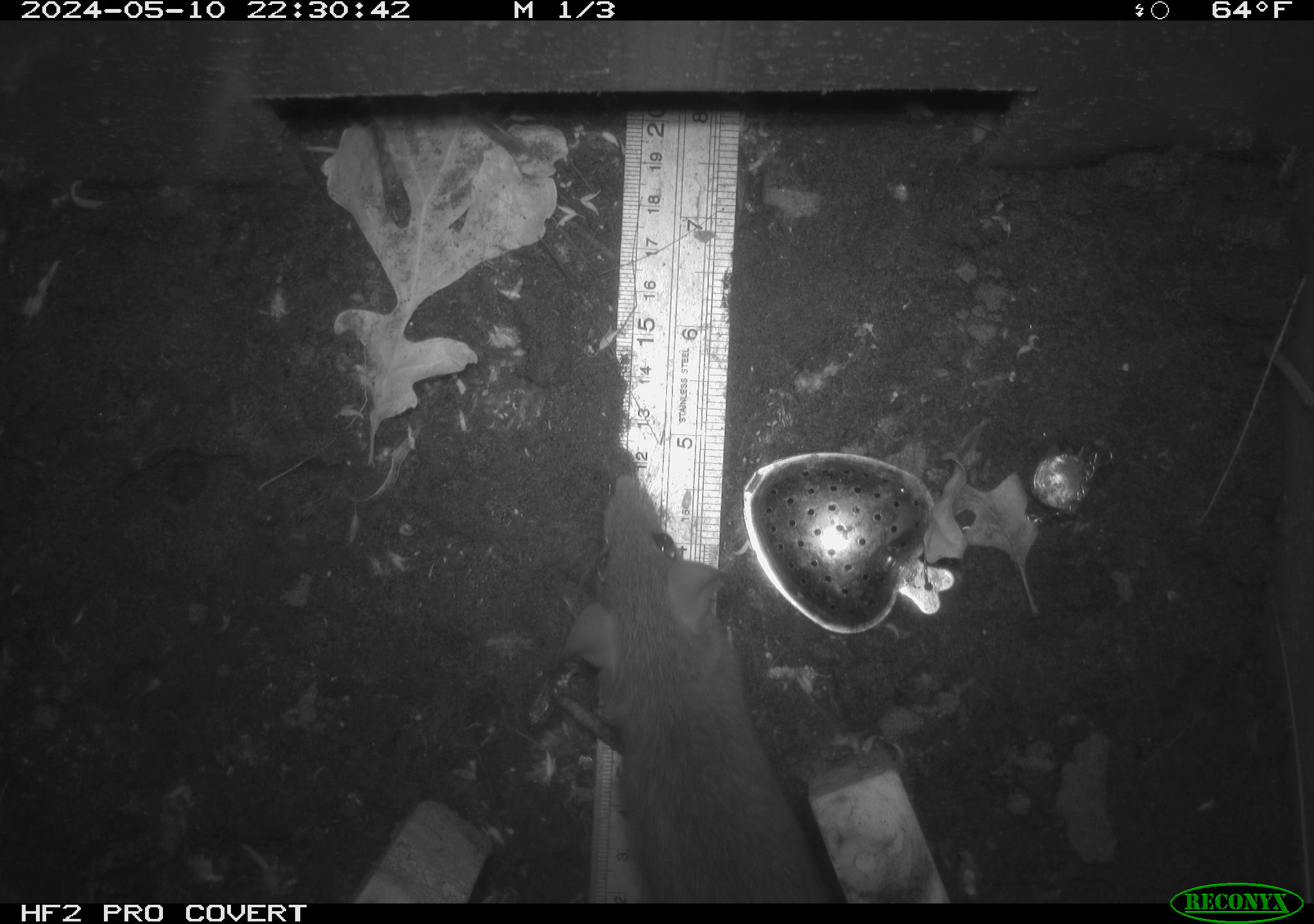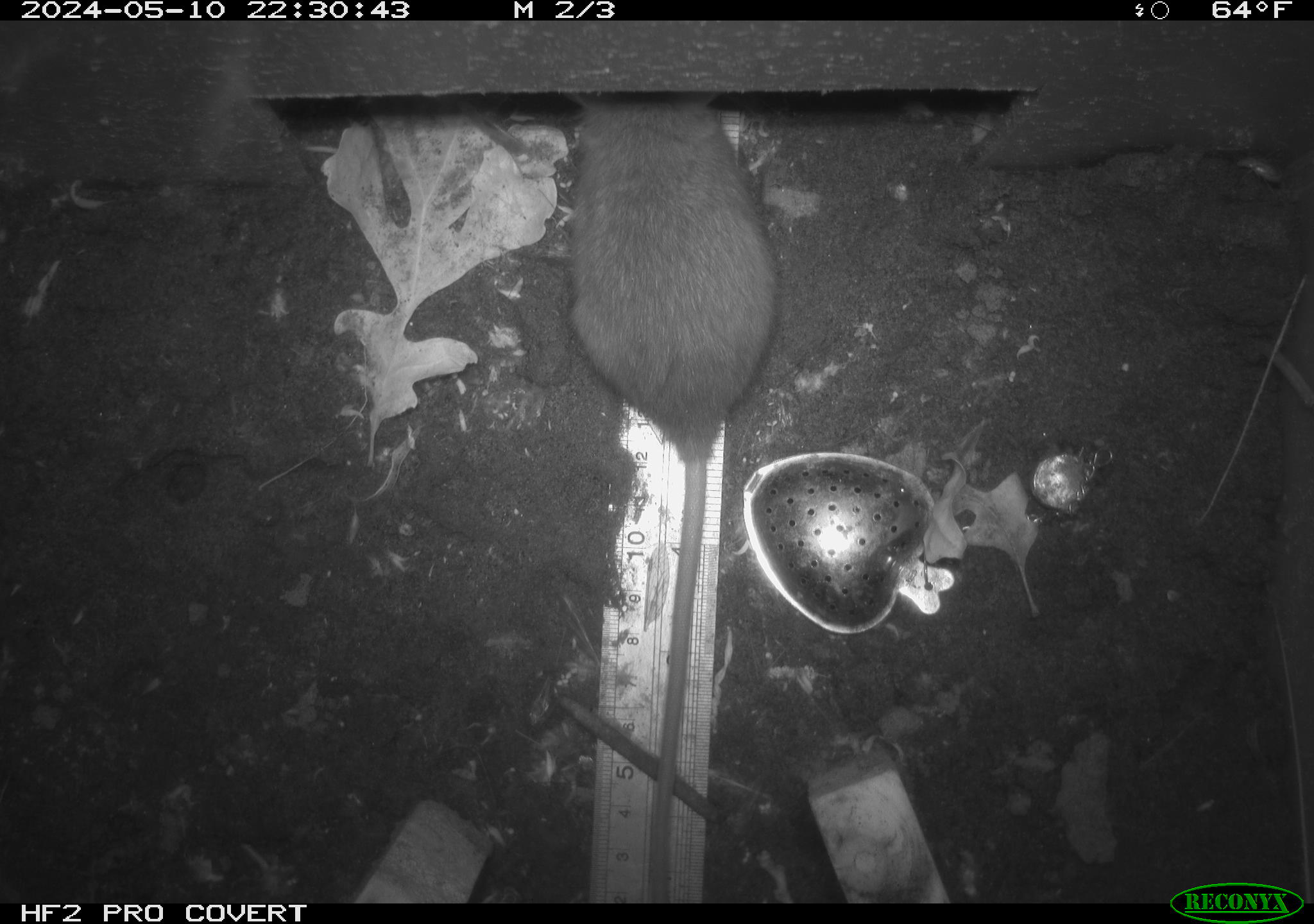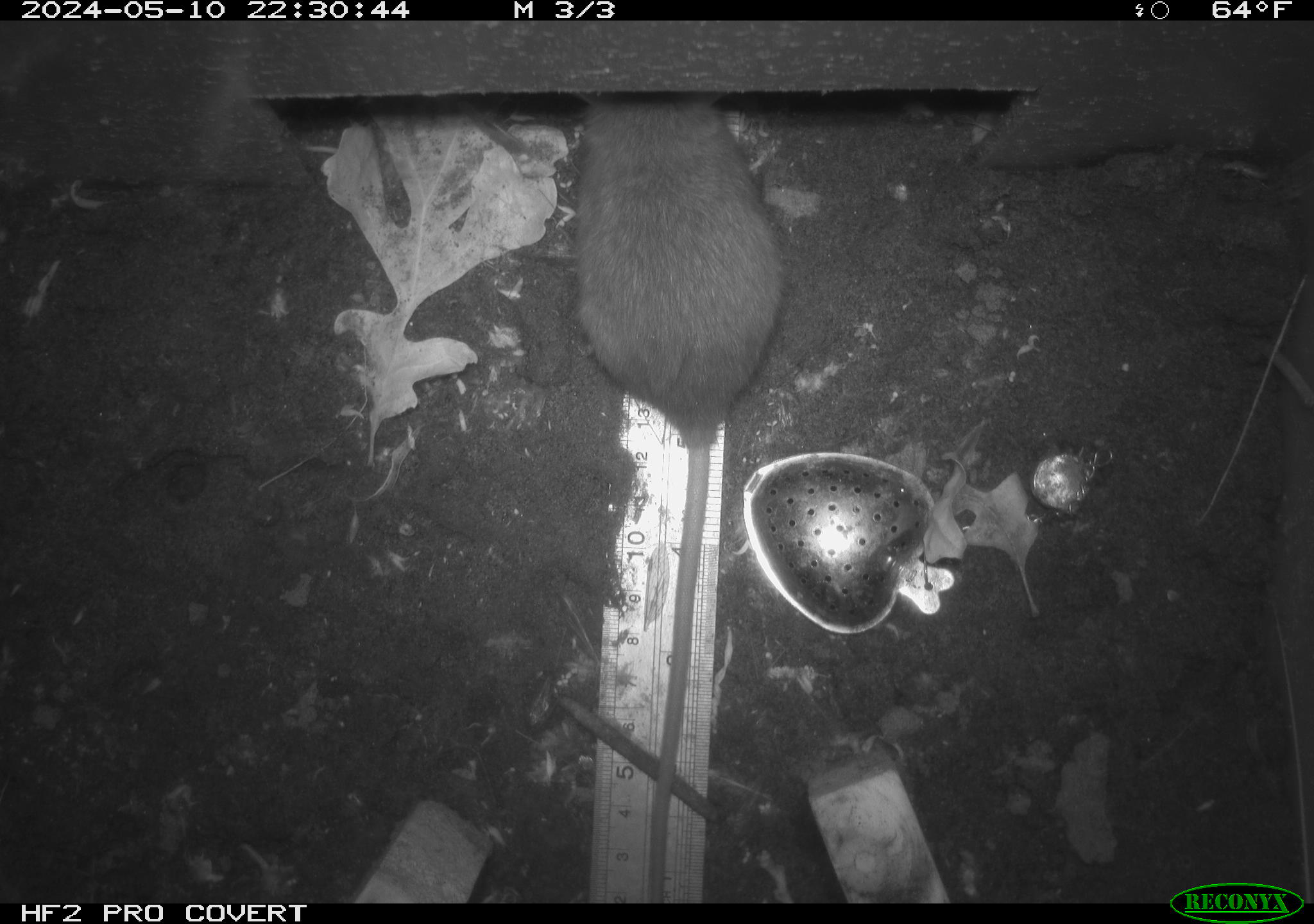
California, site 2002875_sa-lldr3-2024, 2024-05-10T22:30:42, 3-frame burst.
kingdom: Animalia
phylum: Chordata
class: Mammalia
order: Rodentia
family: Muridae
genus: Rattus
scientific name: Rattus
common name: rat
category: rattus species